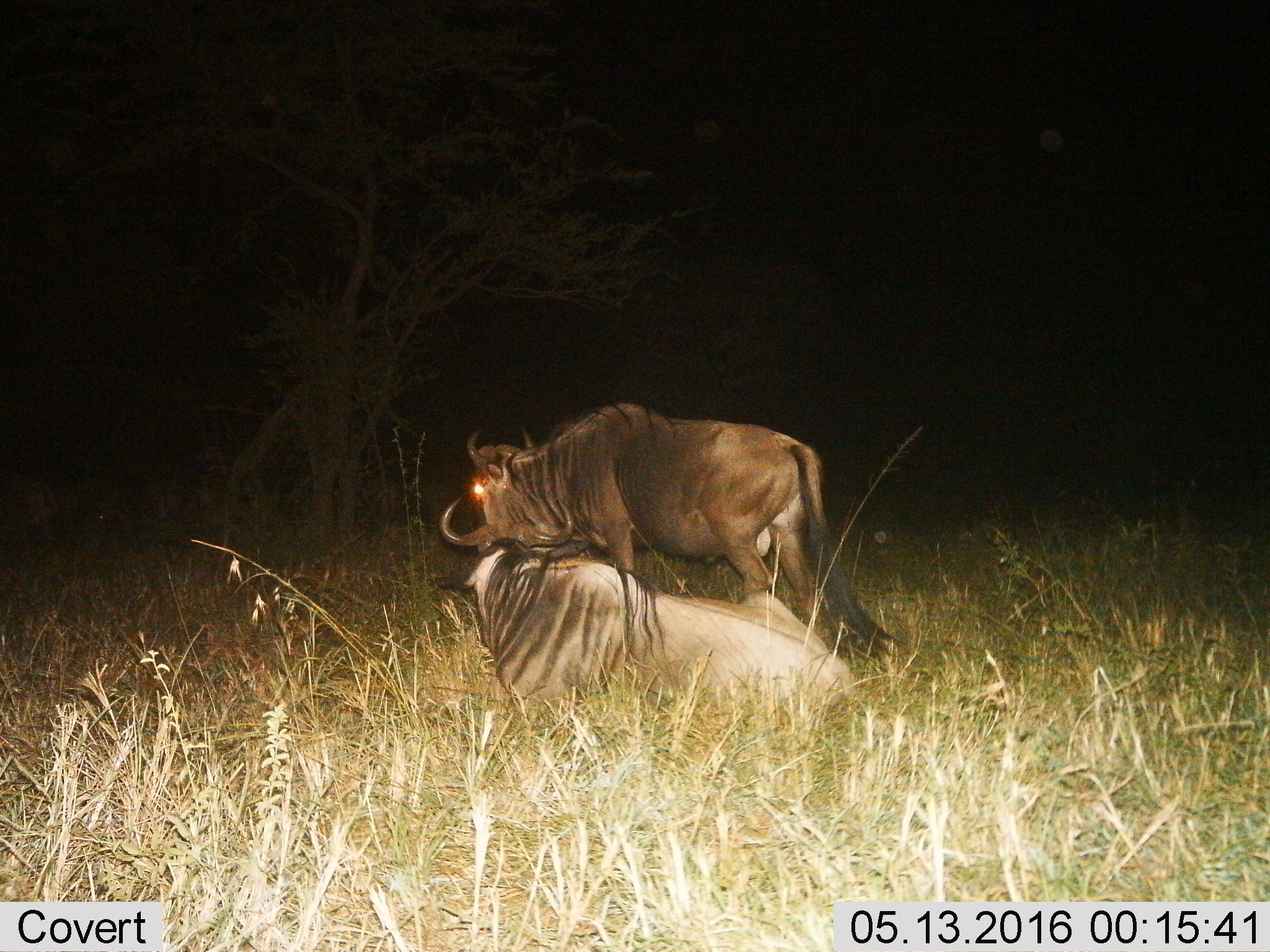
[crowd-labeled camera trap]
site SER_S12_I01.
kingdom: Animalia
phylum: Chordata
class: Mammalia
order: Artiodactyla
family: Bovidae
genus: Connochaetes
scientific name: Connochaetes taurinus taurinus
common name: blue wildebeest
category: wildebeestblue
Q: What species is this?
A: Wildebeestblue (blue wildebeest) (Connochaetes taurinus taurinus).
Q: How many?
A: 2.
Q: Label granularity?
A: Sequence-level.